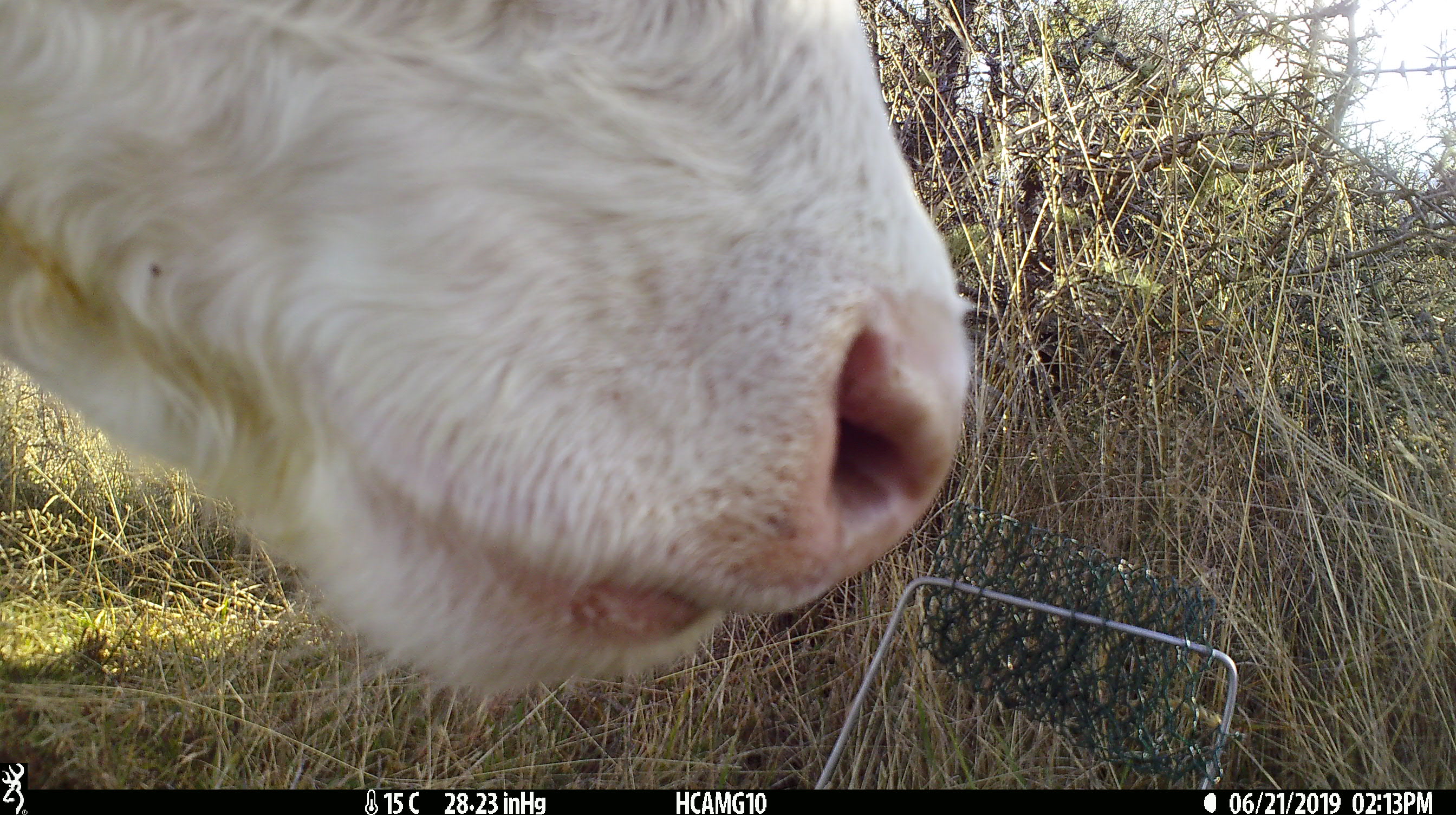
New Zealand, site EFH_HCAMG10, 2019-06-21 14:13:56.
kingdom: Animalia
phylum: Chordata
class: Mammalia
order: Artiodactyla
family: Bovidae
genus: Bos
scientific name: Bos taurus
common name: domestic cow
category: cow